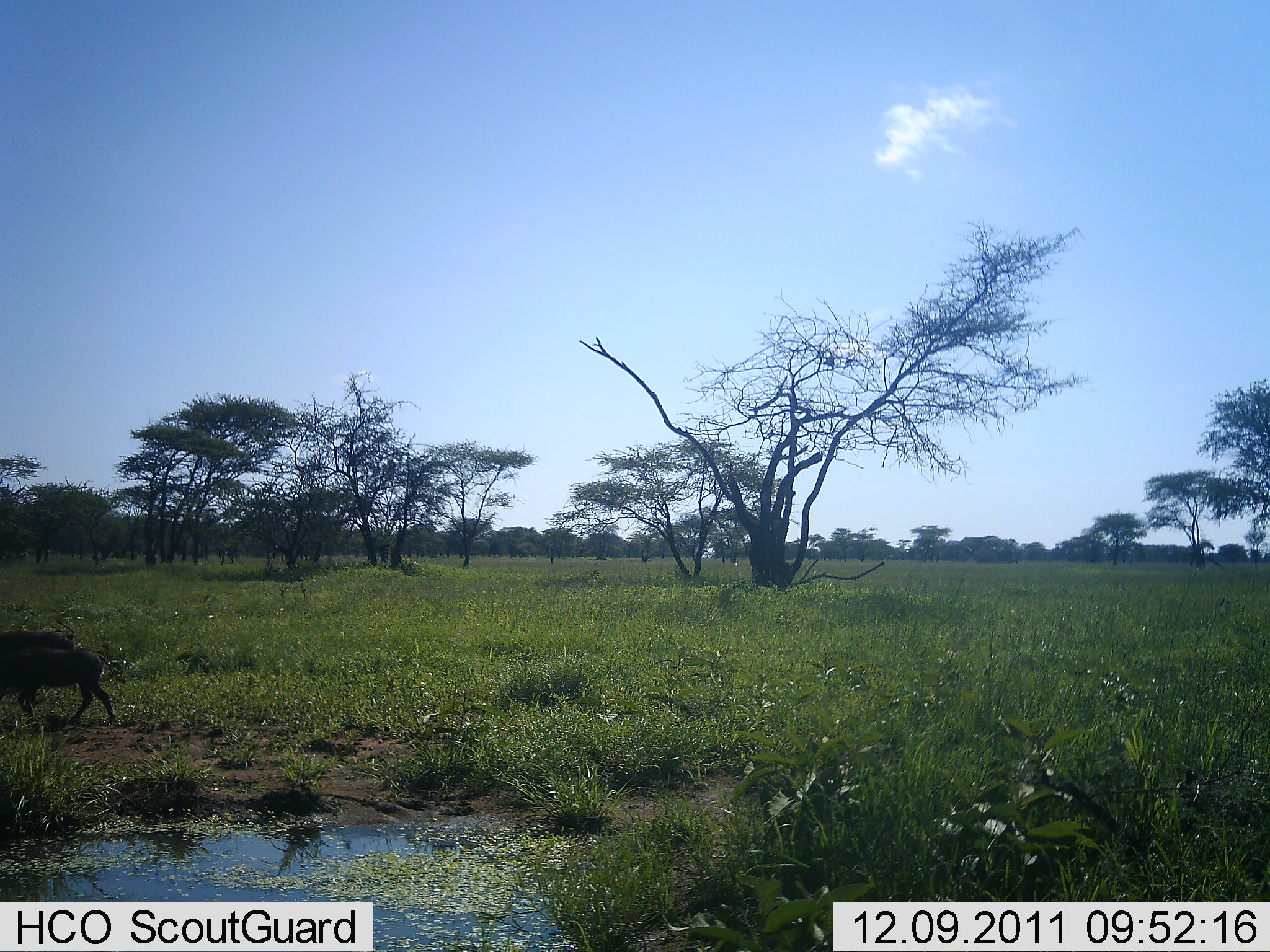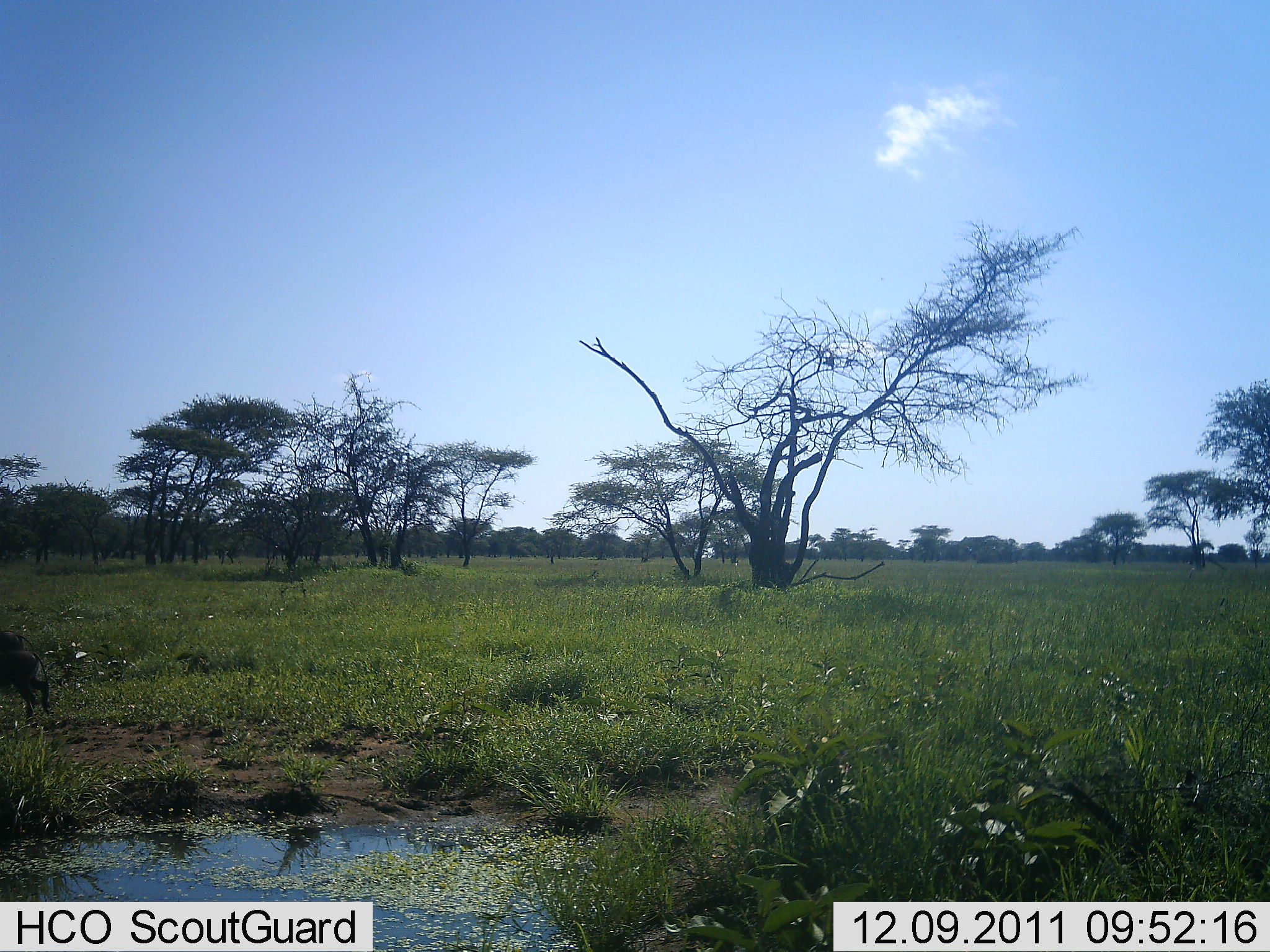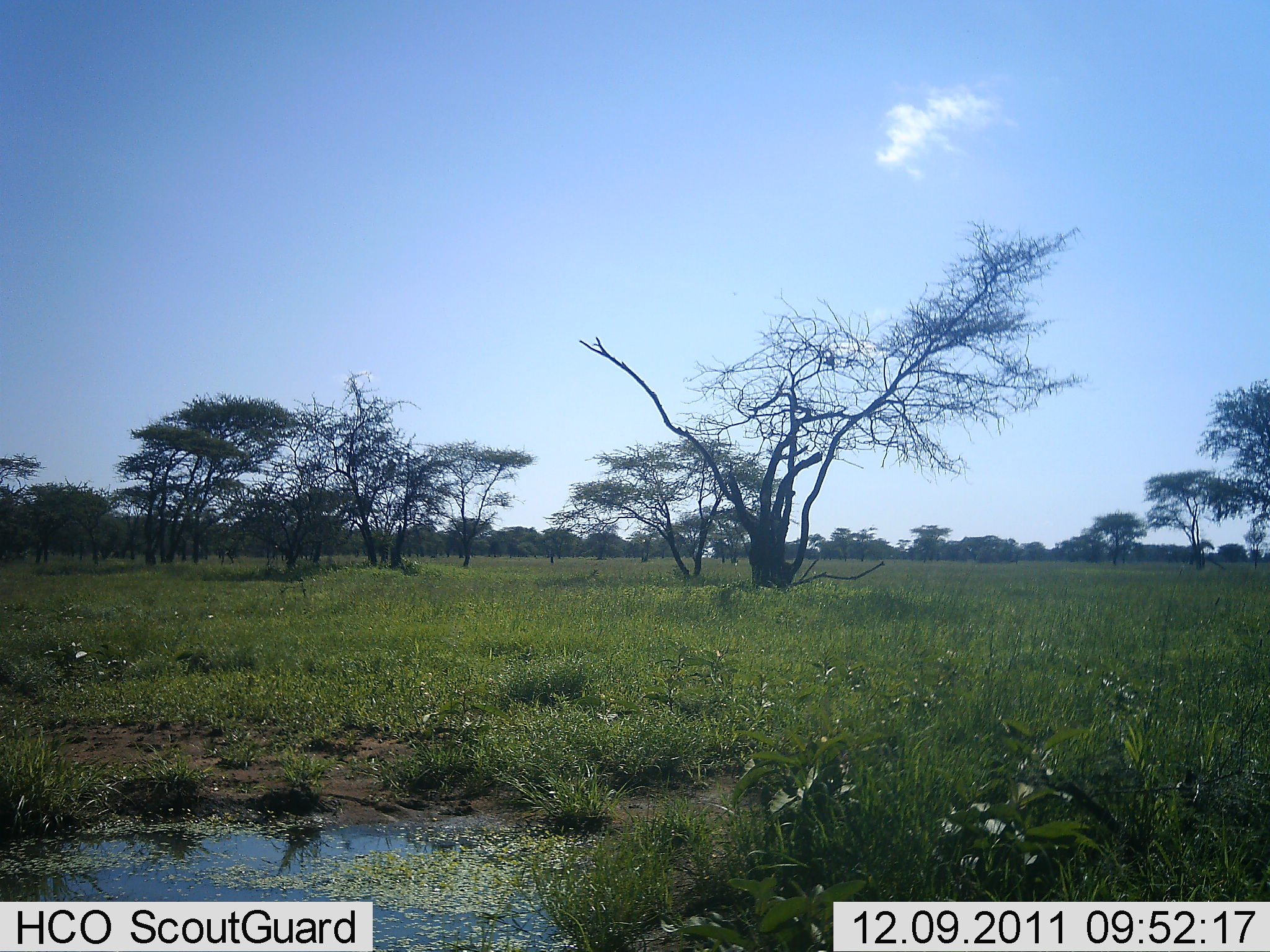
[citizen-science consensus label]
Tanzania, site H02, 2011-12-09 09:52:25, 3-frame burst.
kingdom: Animalia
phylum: Chordata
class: Mammalia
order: Artiodactyla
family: Suidae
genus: Phacochoerus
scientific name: Phacochoerus africanus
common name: warthog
Warthog (Phacochoerus africanus), count 1. Behavior (volunteer vote fractions): standing 9%, resting 0%, moving 91%, interacting 0%. Young present (vote fraction): 0%. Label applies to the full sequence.